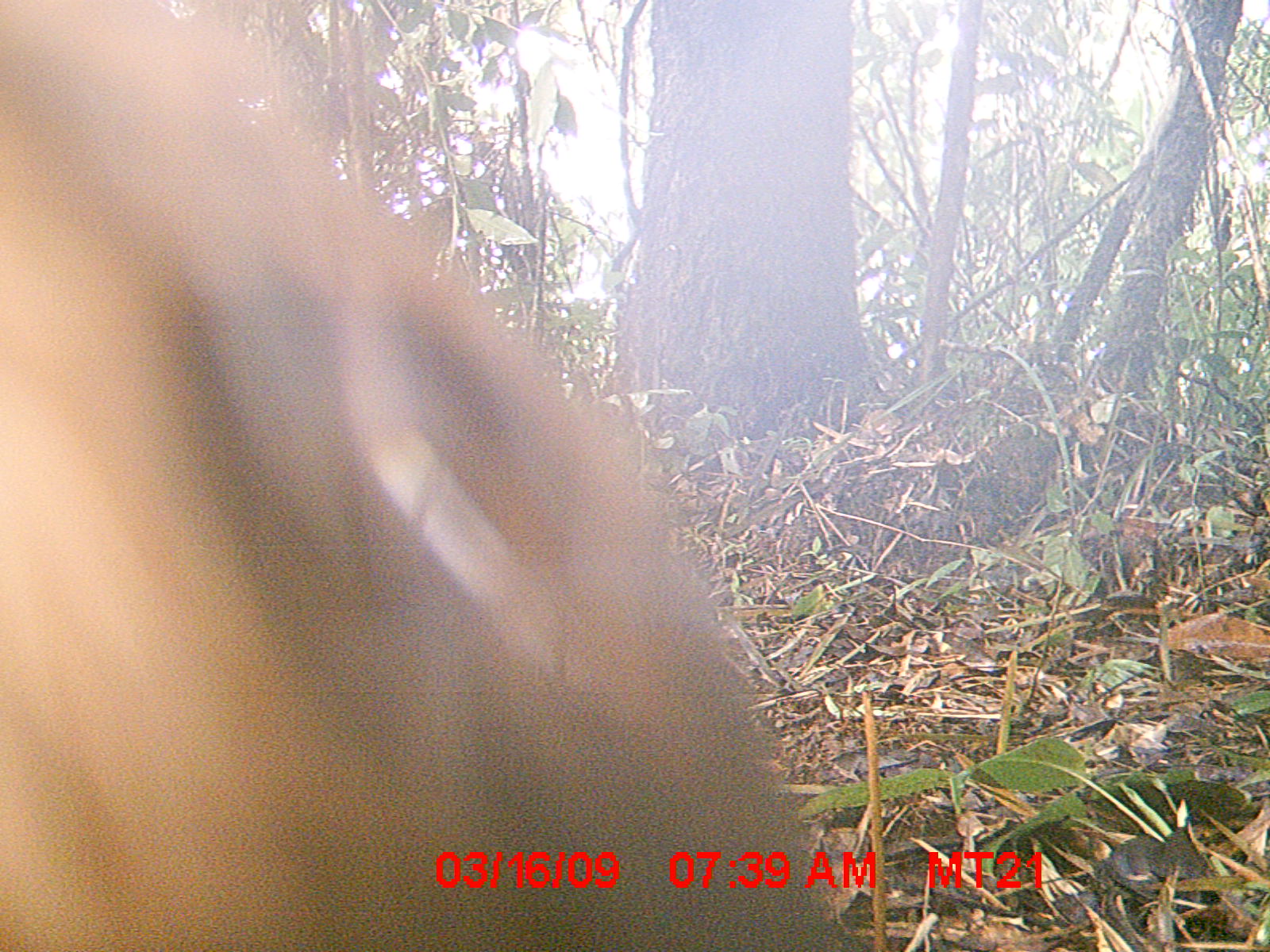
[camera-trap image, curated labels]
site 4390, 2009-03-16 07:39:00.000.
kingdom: Animalia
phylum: Chordata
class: Mammalia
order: Carnivora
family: Eupleridae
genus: Cryptoprocta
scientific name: Cryptoprocta ferox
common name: fossa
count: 1